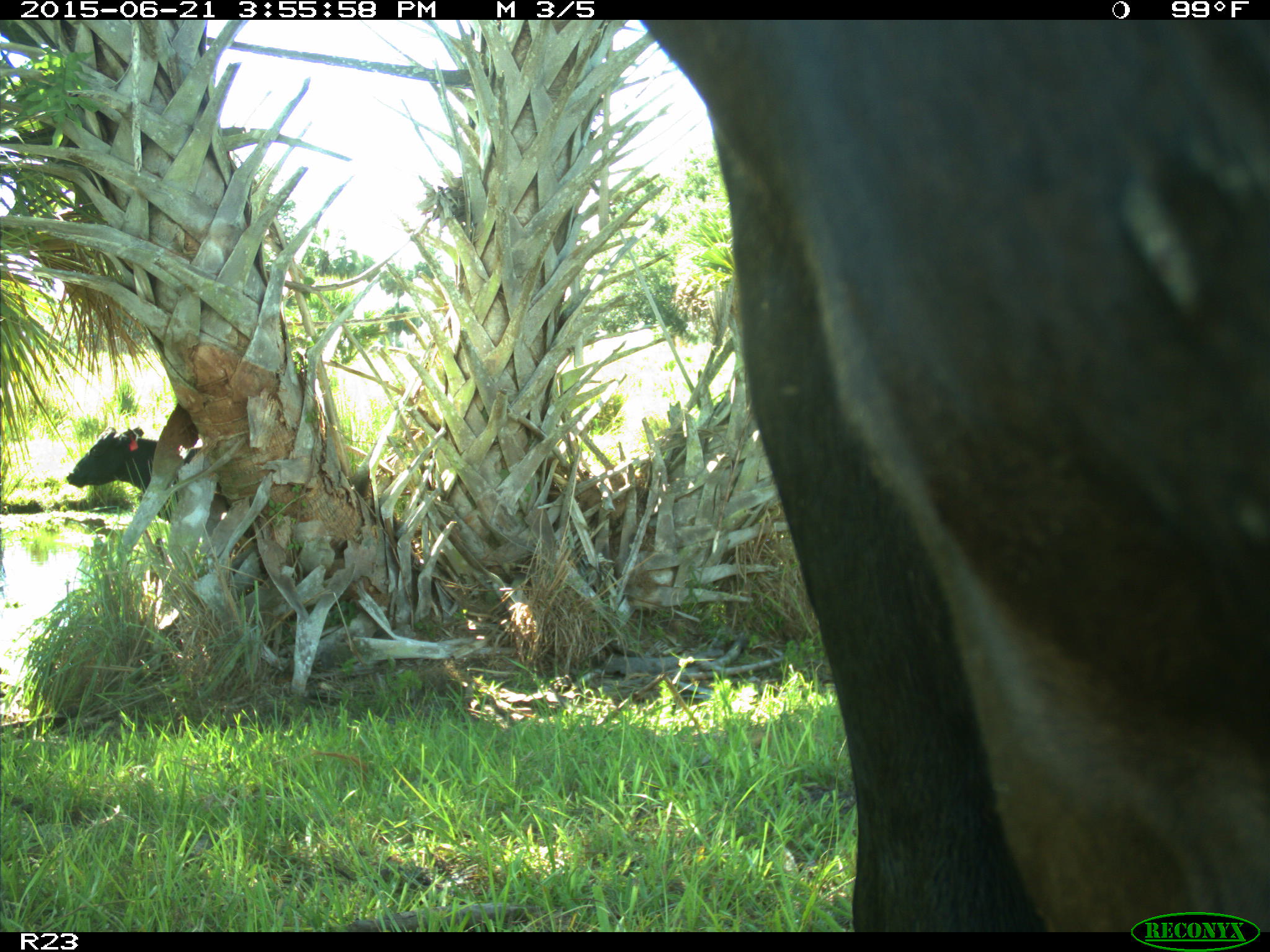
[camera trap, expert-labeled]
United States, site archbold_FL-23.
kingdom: Animalia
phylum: Chordata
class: Mammalia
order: Artiodactyla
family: Bovidae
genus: Bos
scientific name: Bos taurus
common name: domestic cow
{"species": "Bos taurus (domestic cow)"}